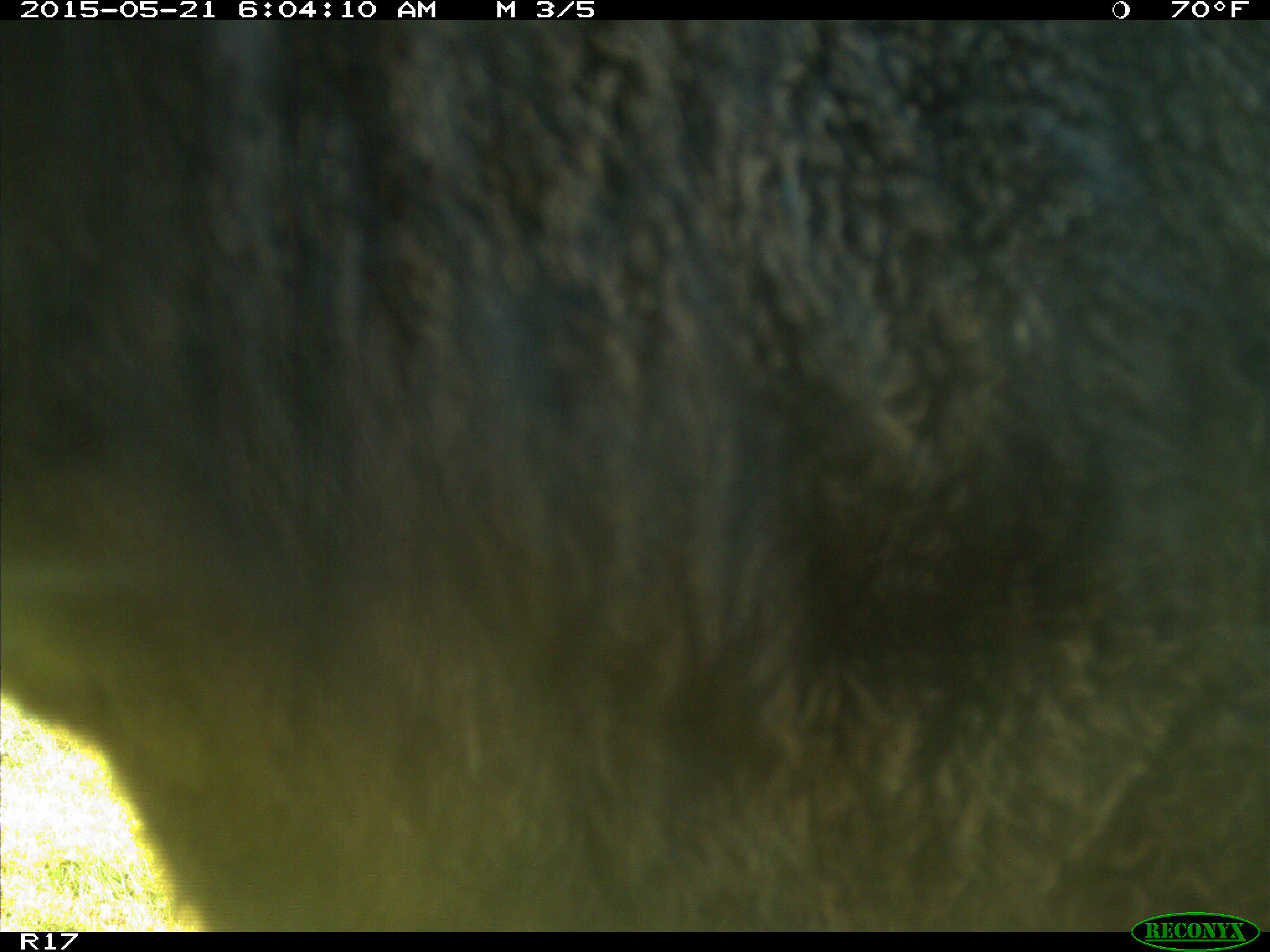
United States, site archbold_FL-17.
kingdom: Animalia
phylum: Chordata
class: Mammalia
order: Artiodactyla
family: Bovidae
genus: Bos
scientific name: Bos taurus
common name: domestic cow